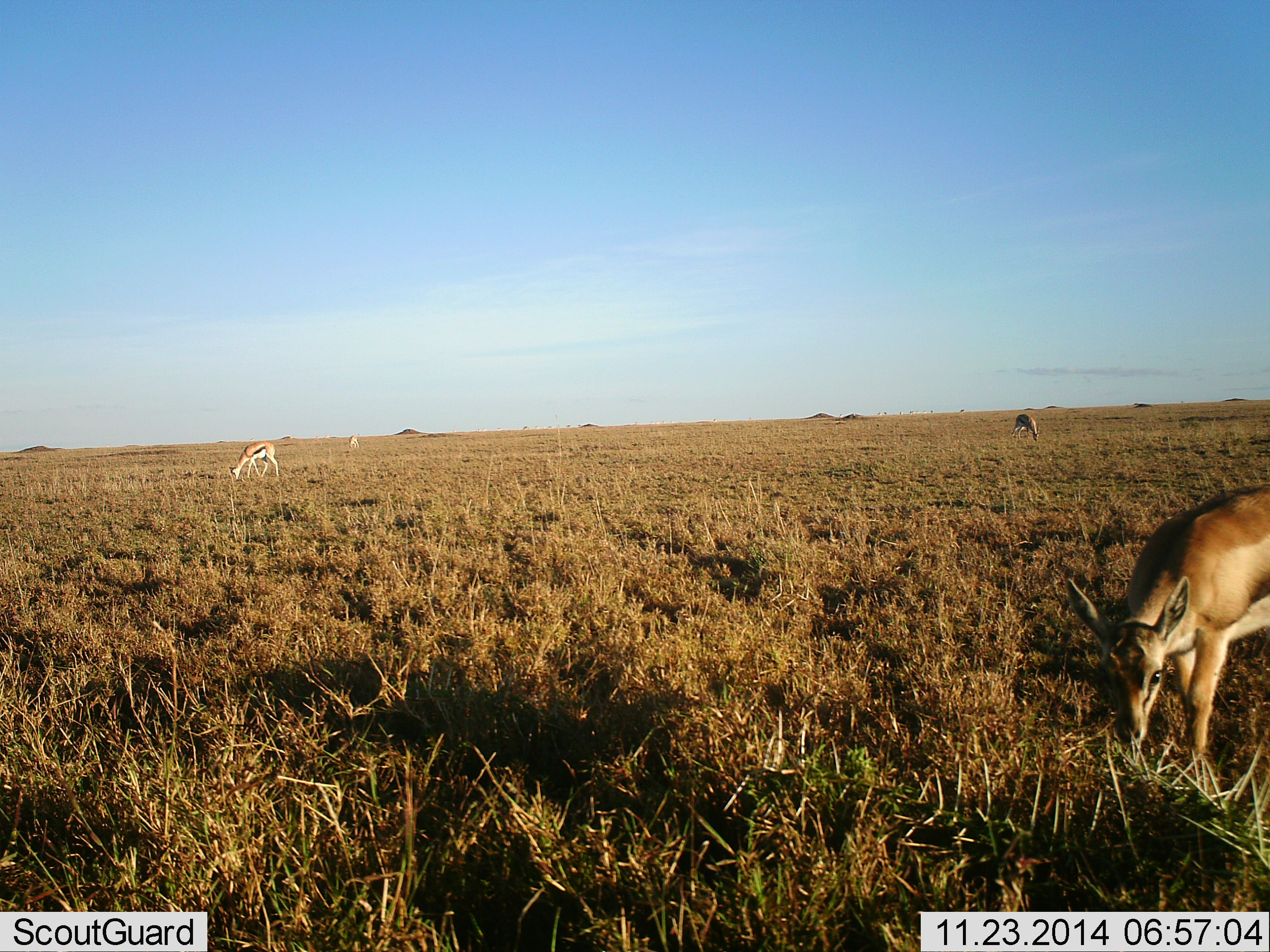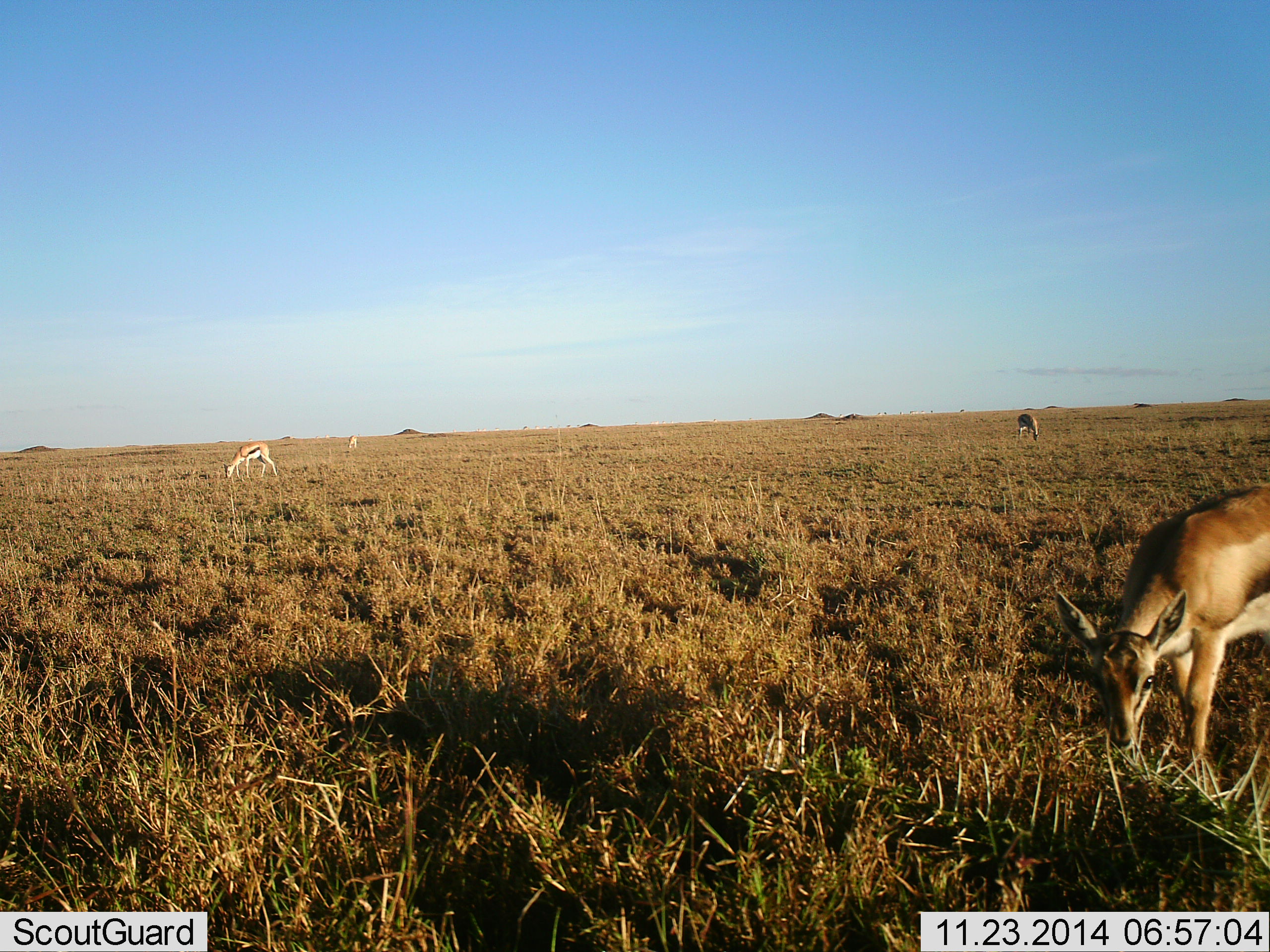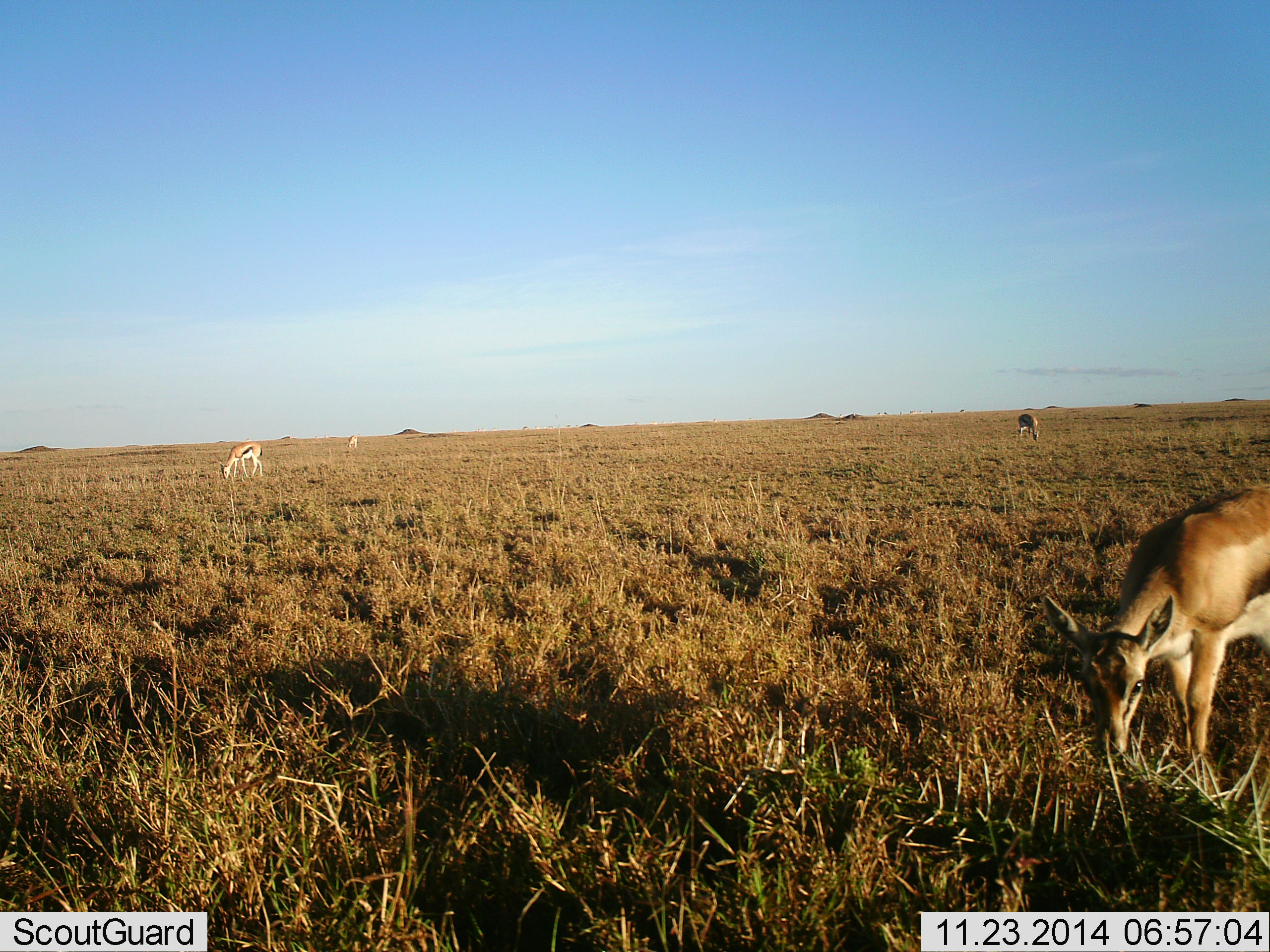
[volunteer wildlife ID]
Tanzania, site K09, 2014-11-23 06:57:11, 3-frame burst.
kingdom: Animalia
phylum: Chordata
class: Mammalia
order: Artiodactyla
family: Bovidae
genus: Eudorcas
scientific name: Eudorcas thomsonii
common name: thomson's gazelle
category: gazellethomsons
Gazellethomsons (thomson's gazelle) (Eudorcas thomsonii), count 4. Behavior (volunteer vote fractions): standing 18%, resting 0%, moving 27%, interacting 0%. Young present (vote fraction): 9%. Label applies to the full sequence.